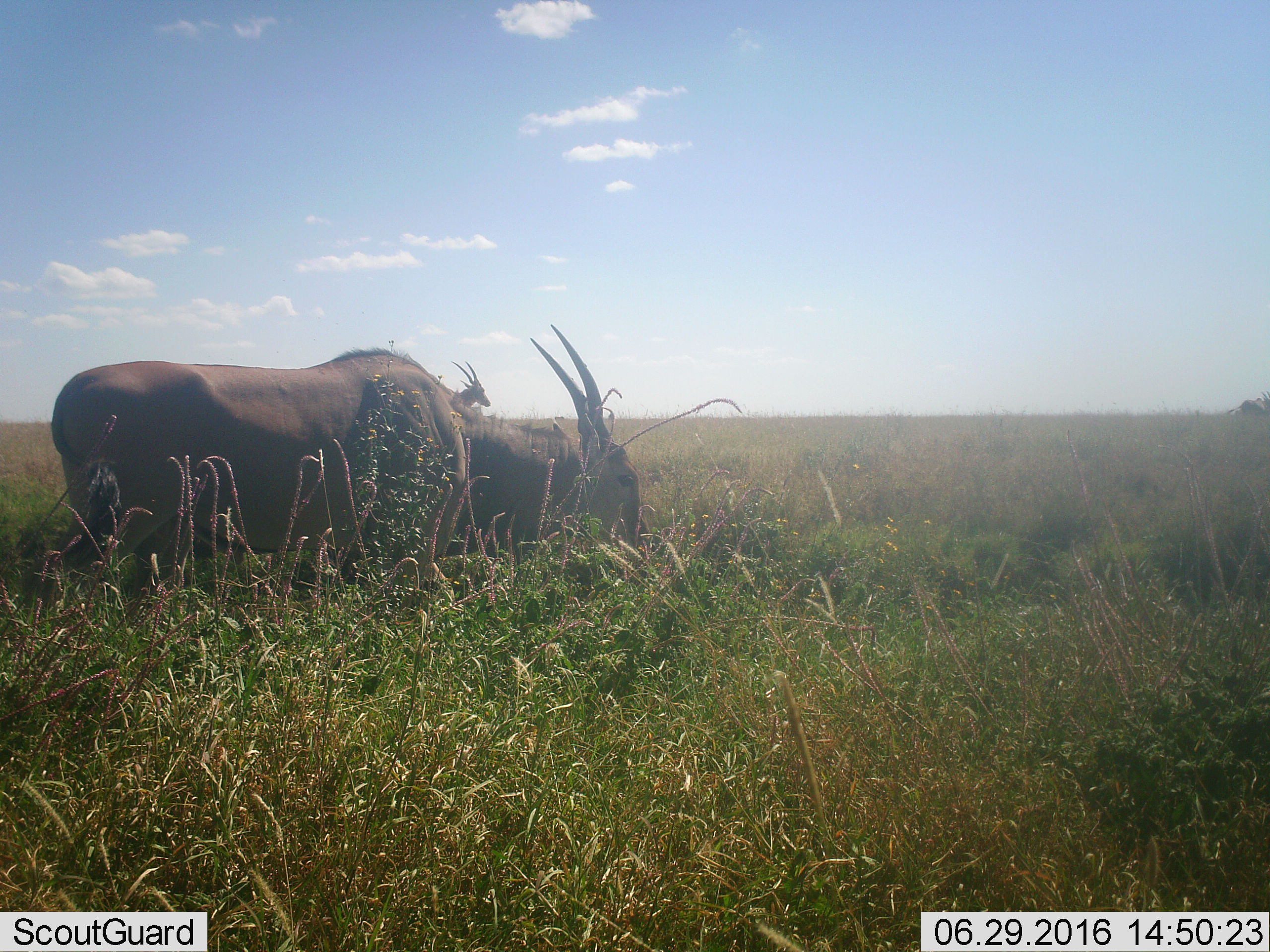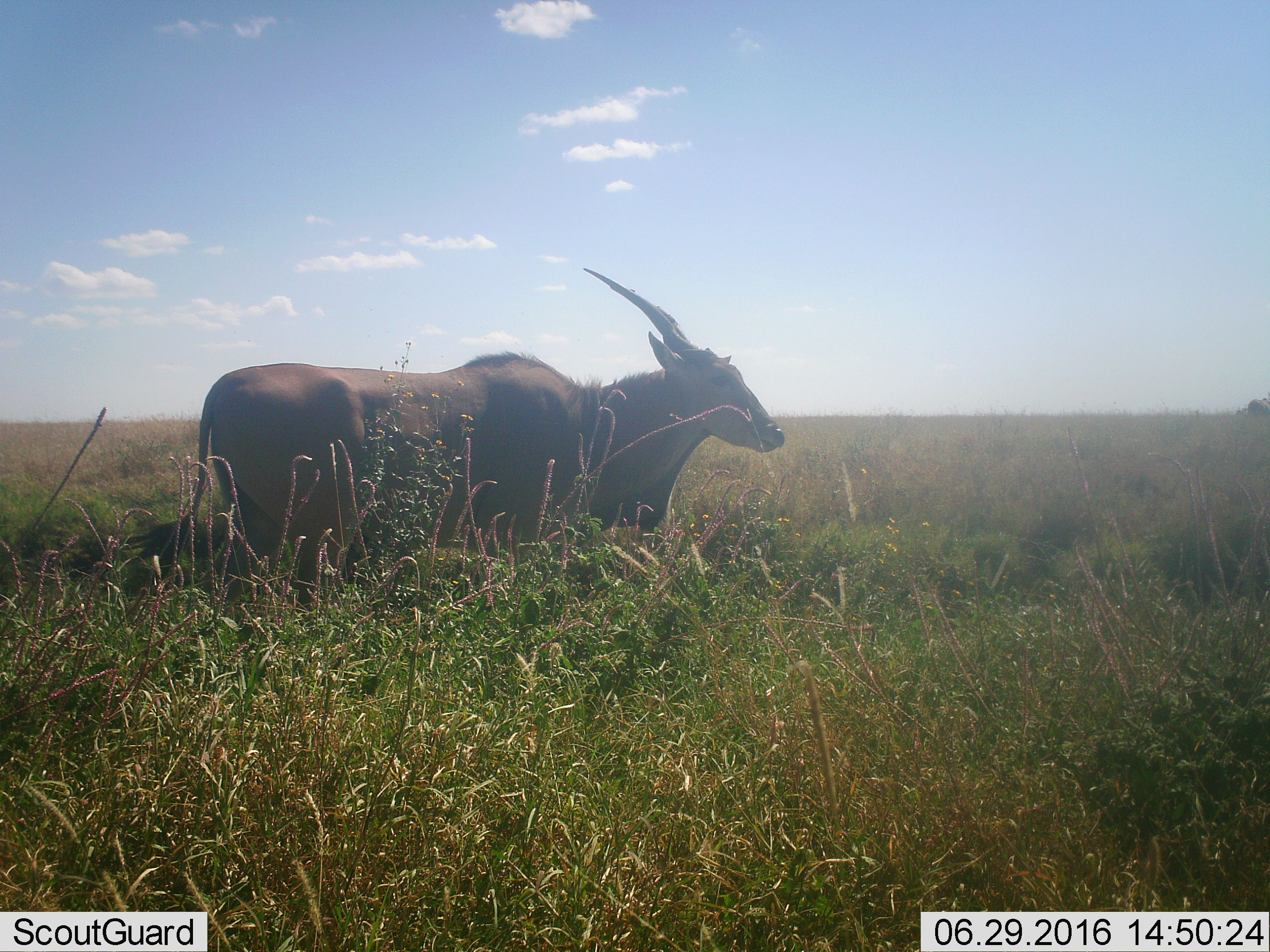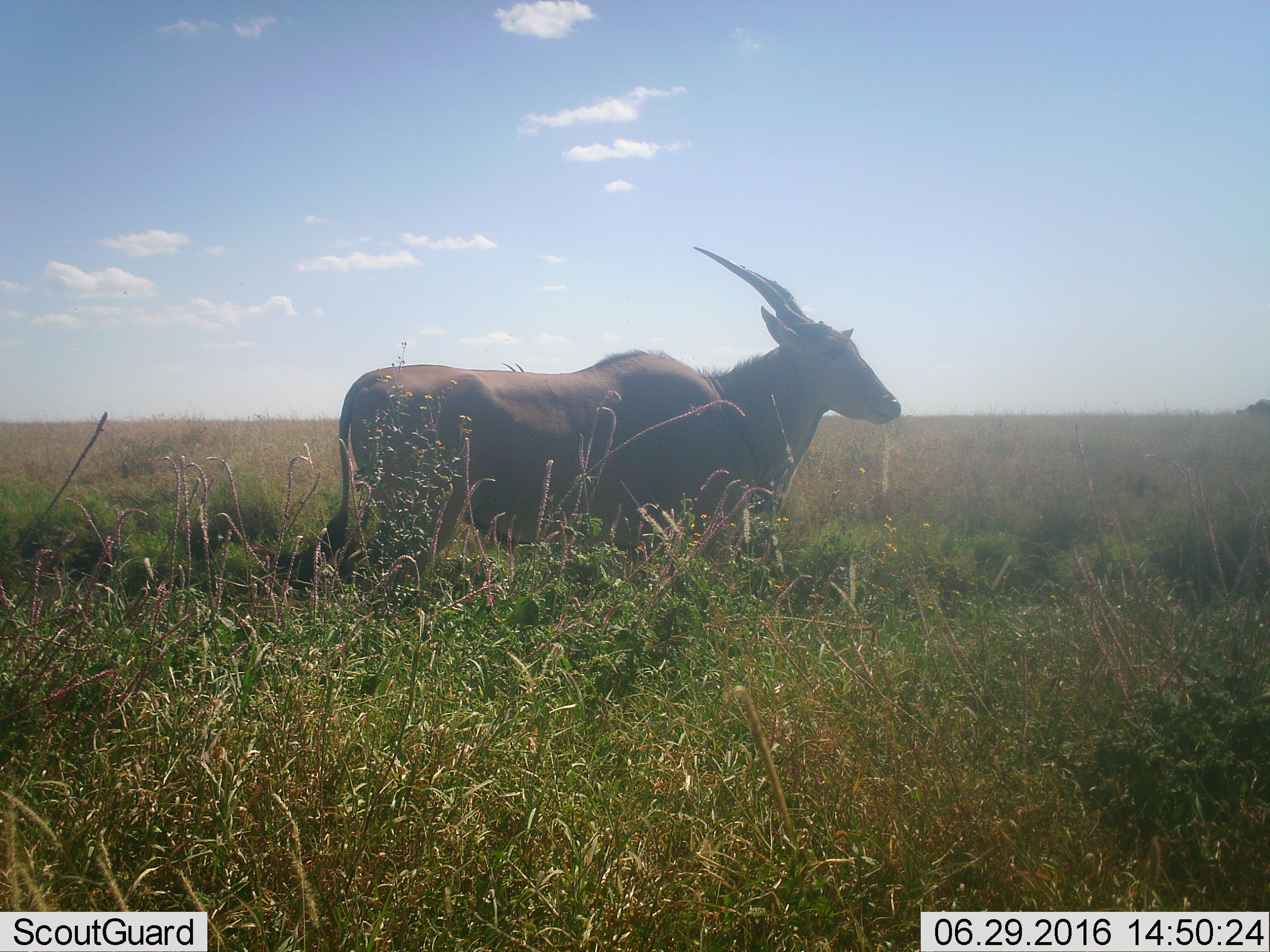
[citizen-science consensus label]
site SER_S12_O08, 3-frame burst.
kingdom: Animalia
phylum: Chordata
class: Mammalia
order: Artiodactyla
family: Bovidae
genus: Tragelaphus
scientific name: Tragelaphus oryx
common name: eland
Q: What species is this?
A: Eland (Tragelaphus oryx).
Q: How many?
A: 3.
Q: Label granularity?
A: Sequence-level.